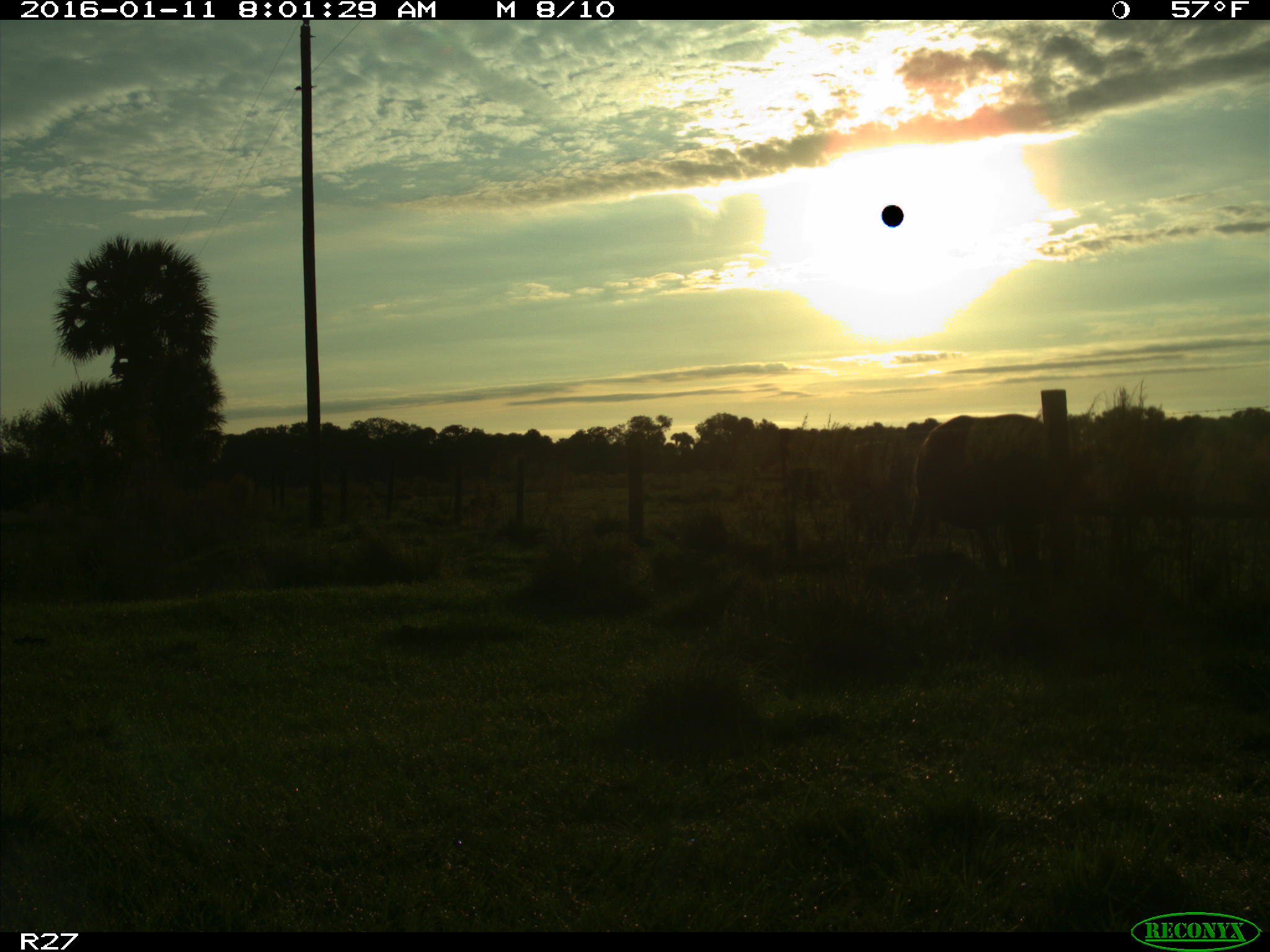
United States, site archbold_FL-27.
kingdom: Animalia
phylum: Chordata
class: Mammalia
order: Artiodactyla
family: Bovidae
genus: Bos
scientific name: Bos taurus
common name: domestic cow